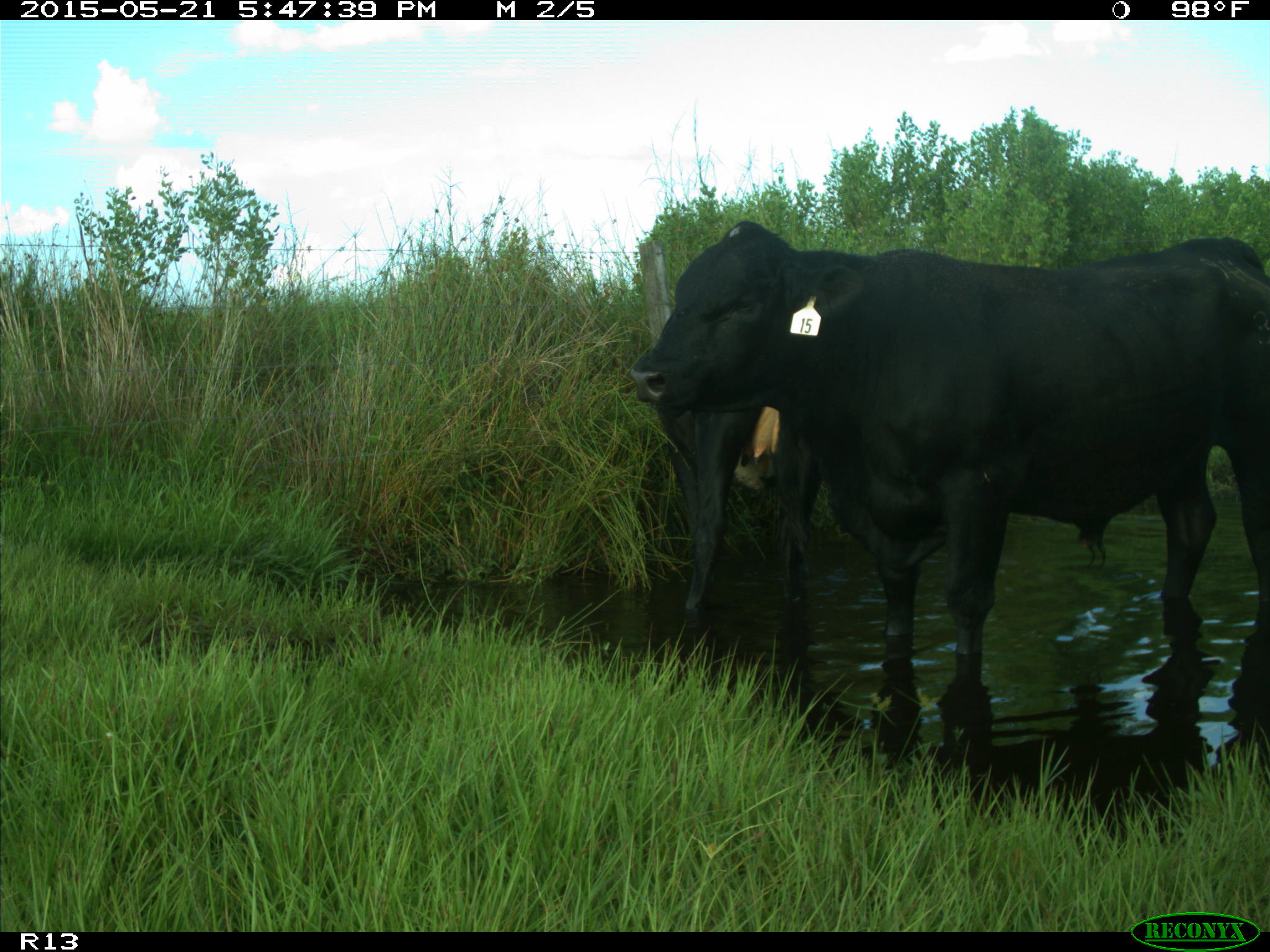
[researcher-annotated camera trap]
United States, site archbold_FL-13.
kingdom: Animalia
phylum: Chordata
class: Mammalia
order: Artiodactyla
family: Bovidae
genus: Bos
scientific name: Bos taurus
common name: domestic cow